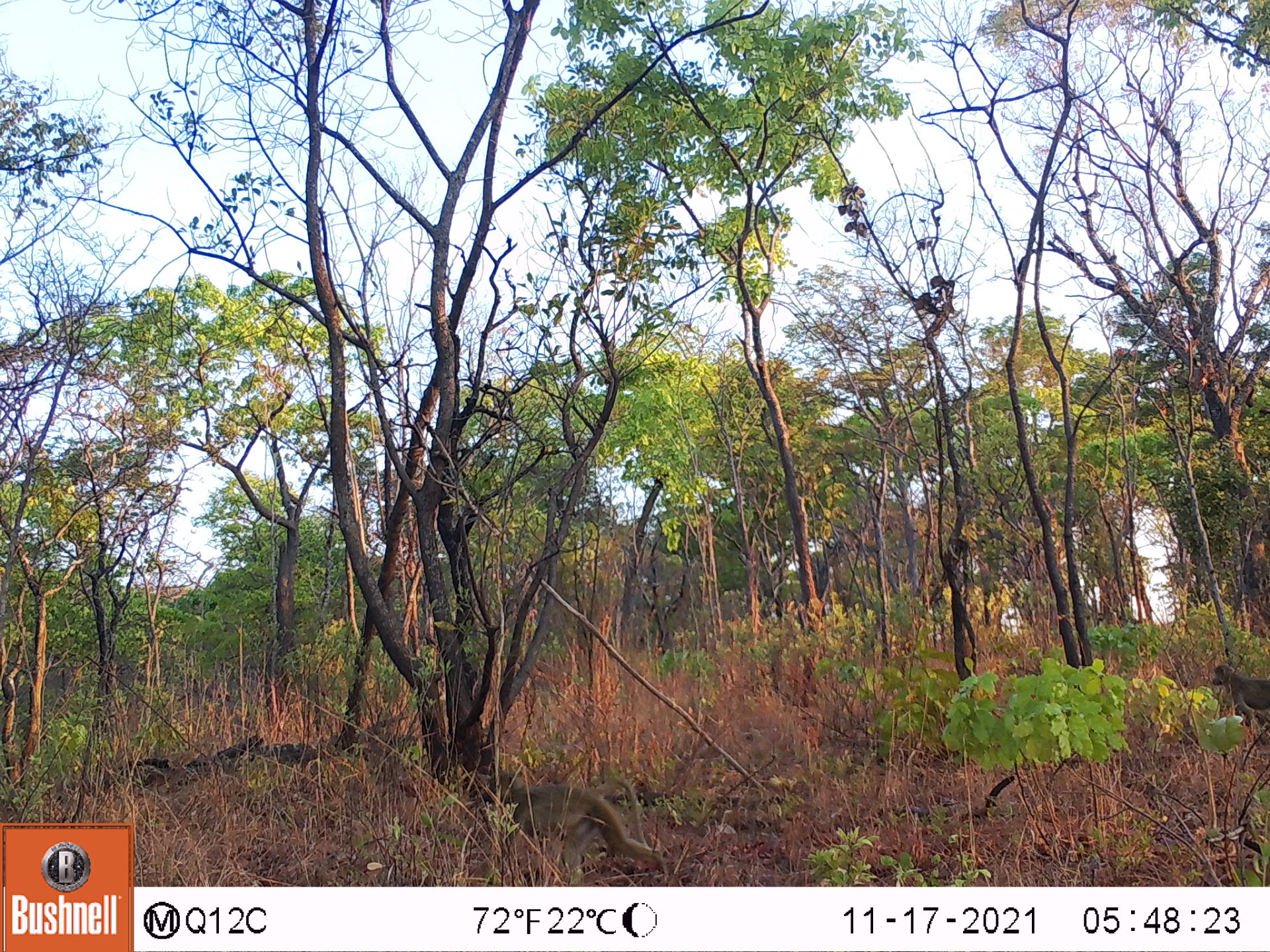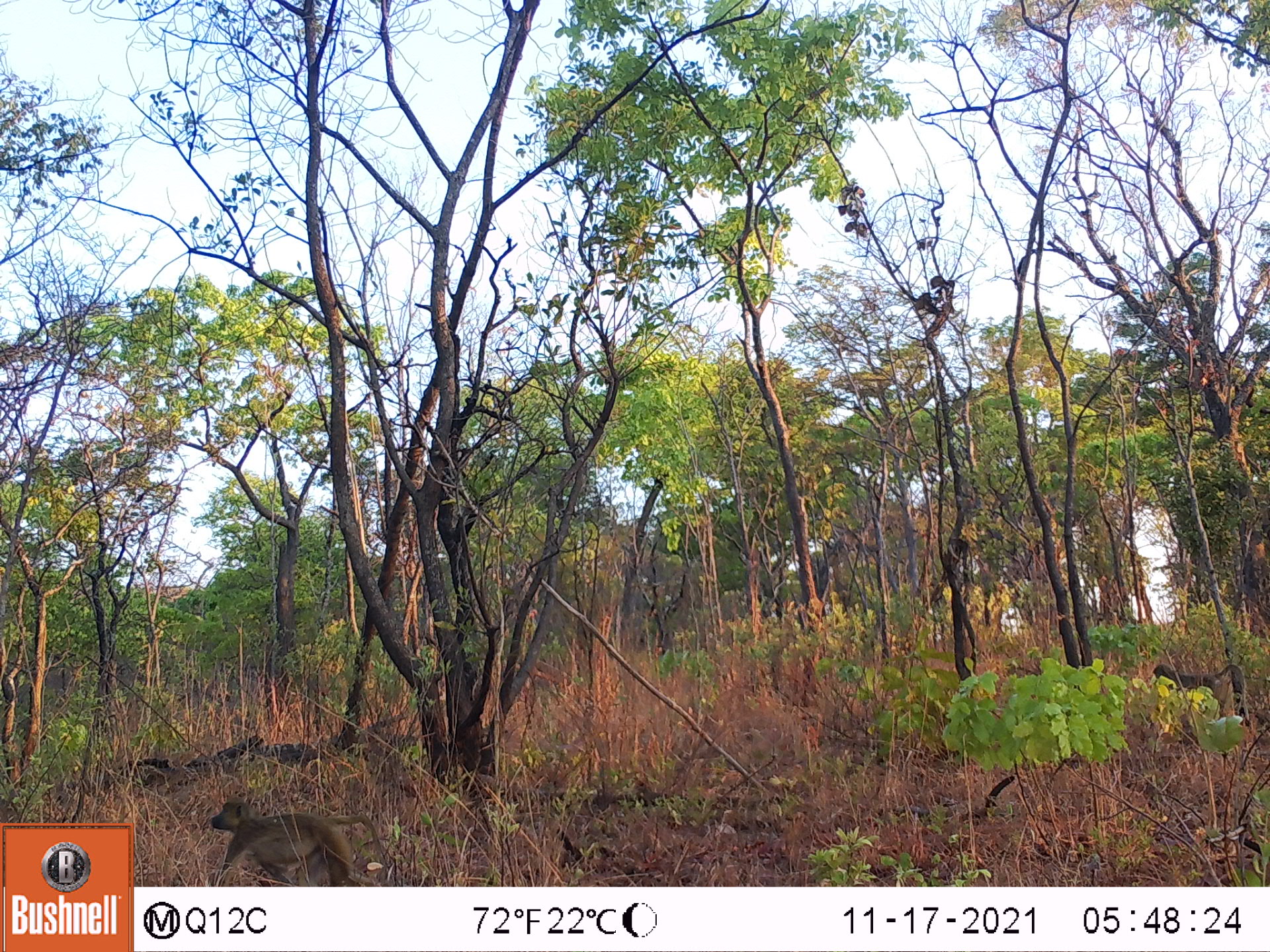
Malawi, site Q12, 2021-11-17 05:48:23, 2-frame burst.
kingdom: Animalia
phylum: Chordata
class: Mammalia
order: Primates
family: Cercopithecidae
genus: Papio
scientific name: Papio cynocephalus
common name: yellow baboon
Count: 2.